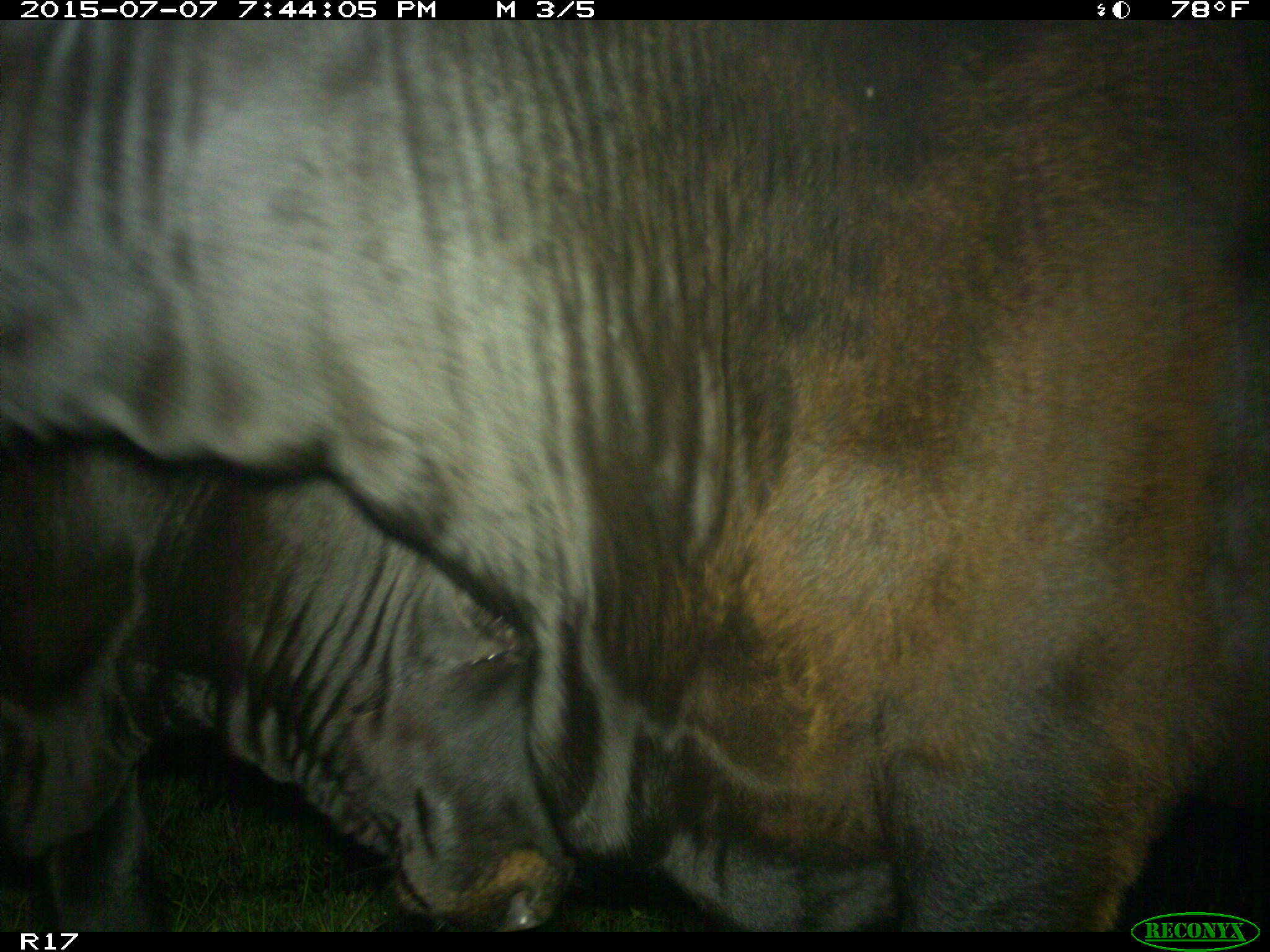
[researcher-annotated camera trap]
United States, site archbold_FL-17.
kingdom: Animalia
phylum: Chordata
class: Mammalia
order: Artiodactyla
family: Bovidae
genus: Bos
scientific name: Bos taurus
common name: domestic cow